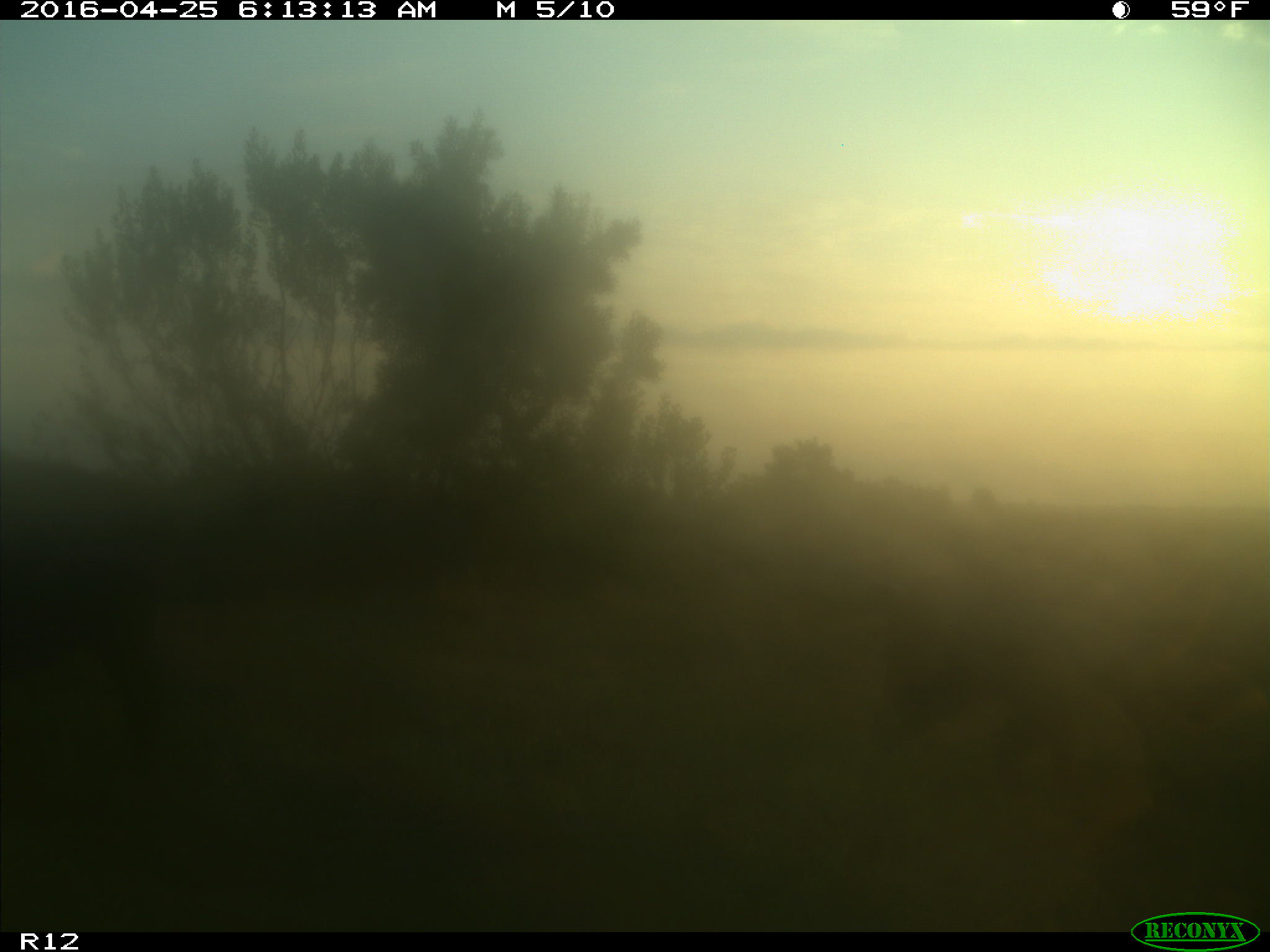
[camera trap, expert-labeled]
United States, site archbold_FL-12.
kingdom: Animalia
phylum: Chordata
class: Mammalia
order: Artiodactyla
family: Suidae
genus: Sus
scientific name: Sus scrofa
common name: wild boar